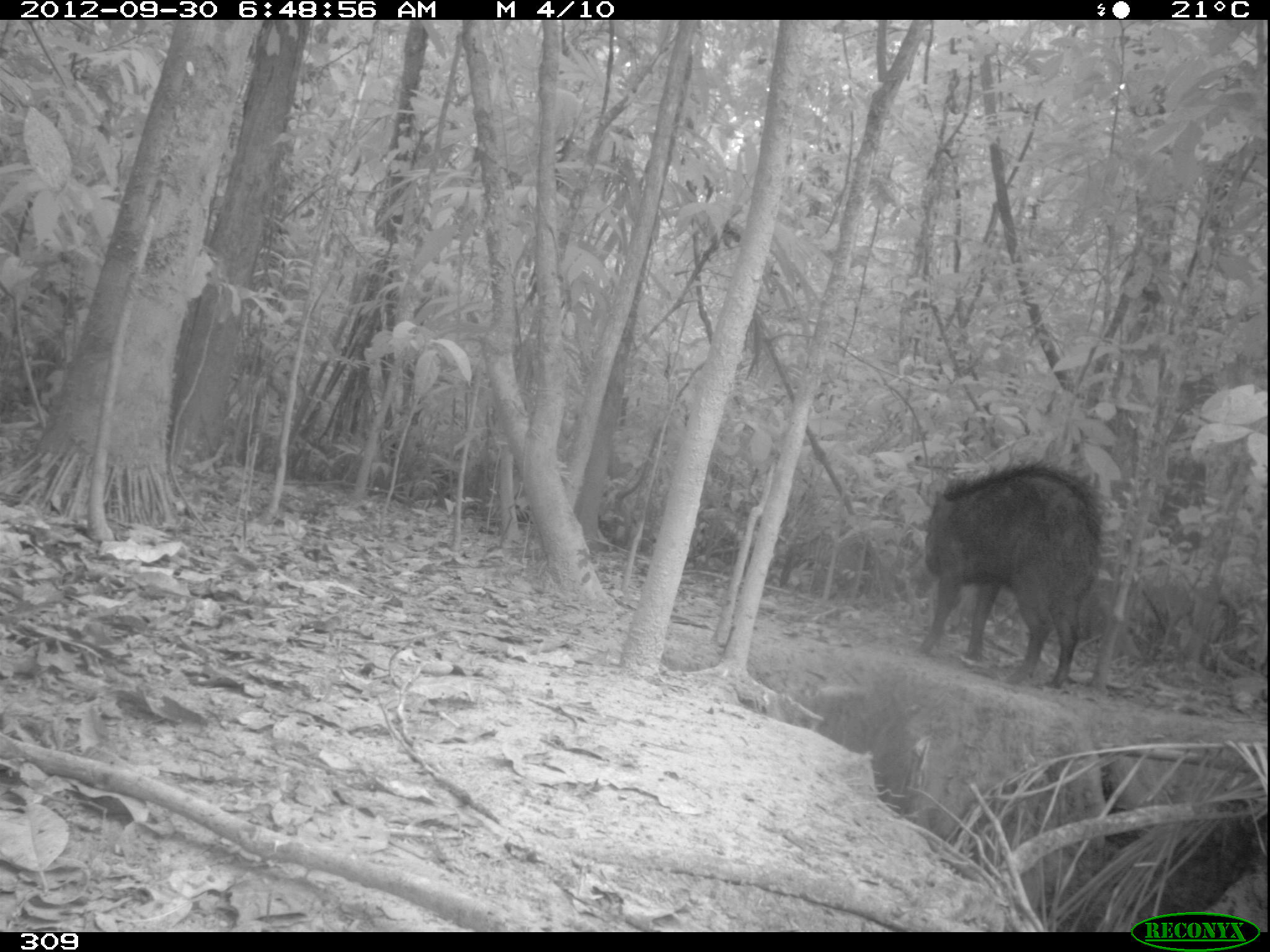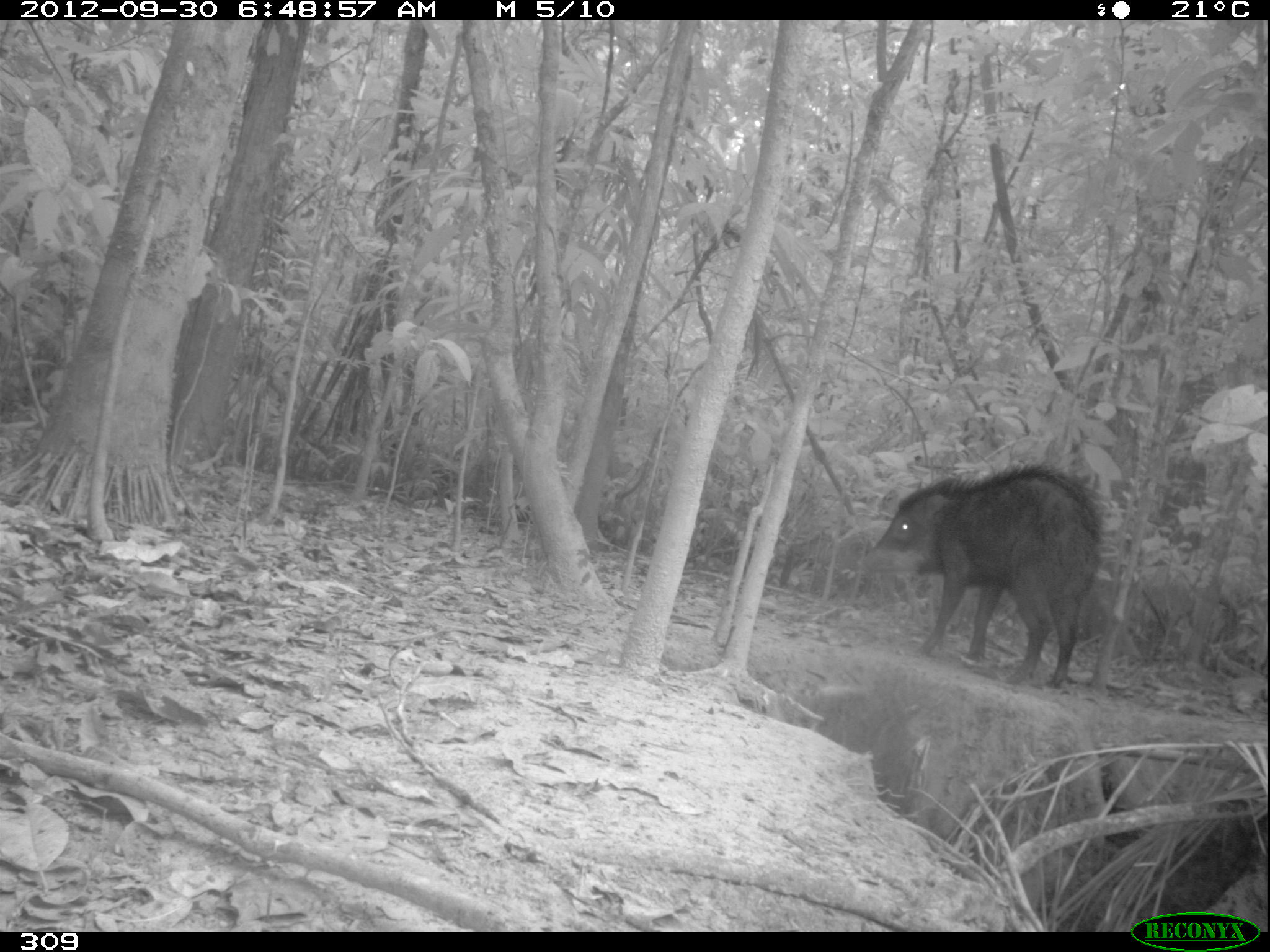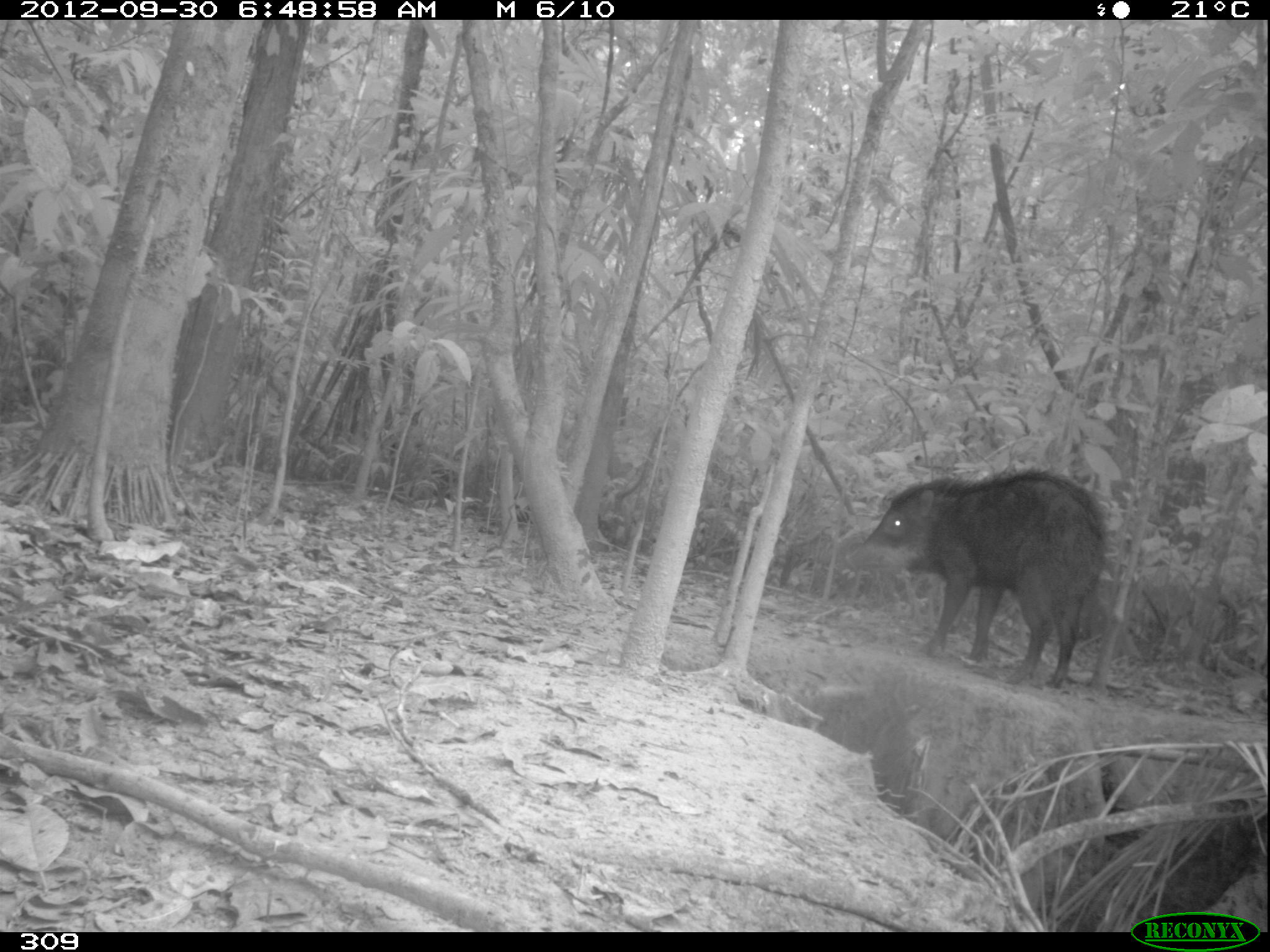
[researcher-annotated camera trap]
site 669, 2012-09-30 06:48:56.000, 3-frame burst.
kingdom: Animalia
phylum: Chordata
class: Mammalia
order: Artiodactyla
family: Tayassuidae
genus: Tayassu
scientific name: Tayassu pecari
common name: white-lipped peccary